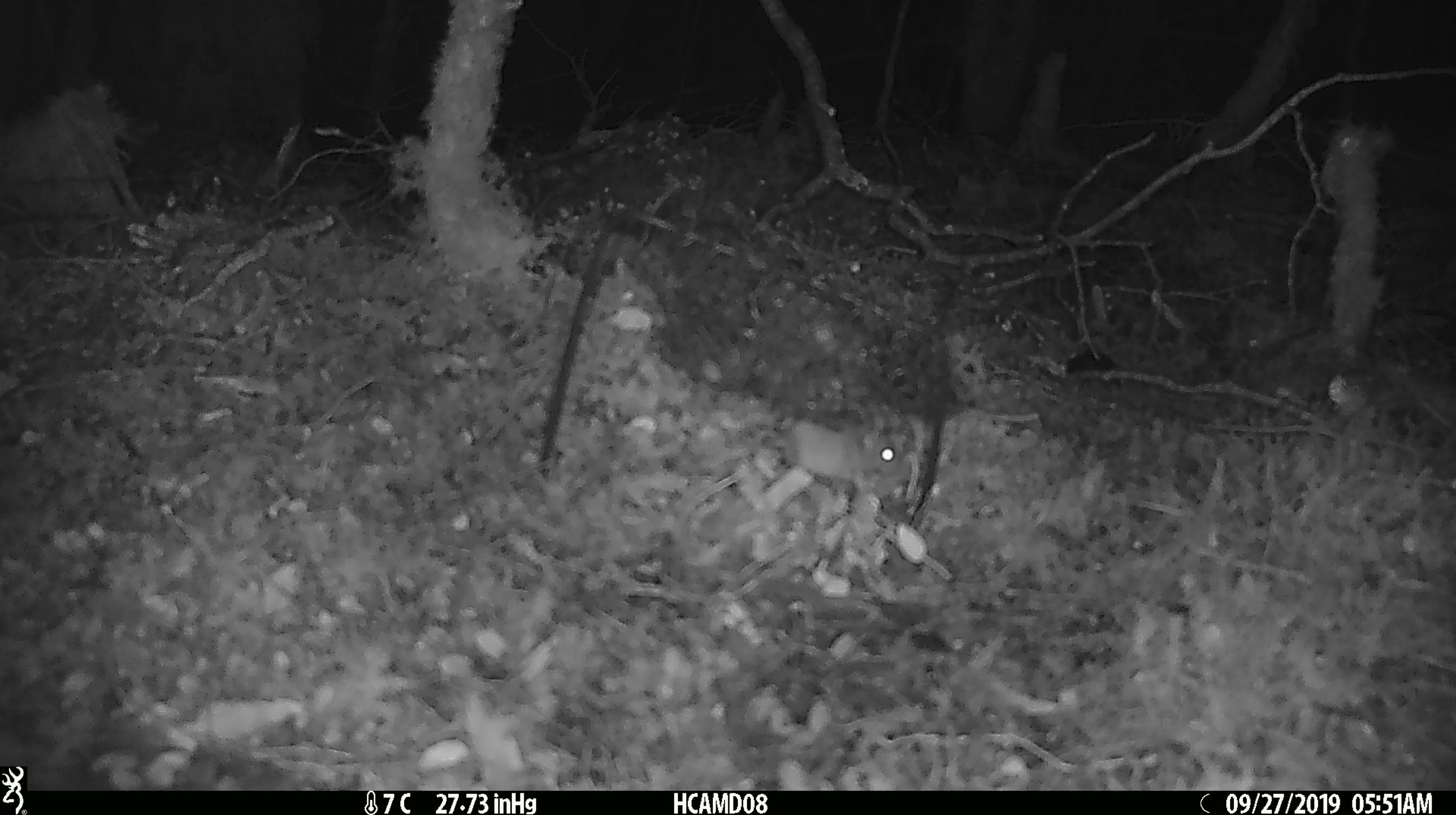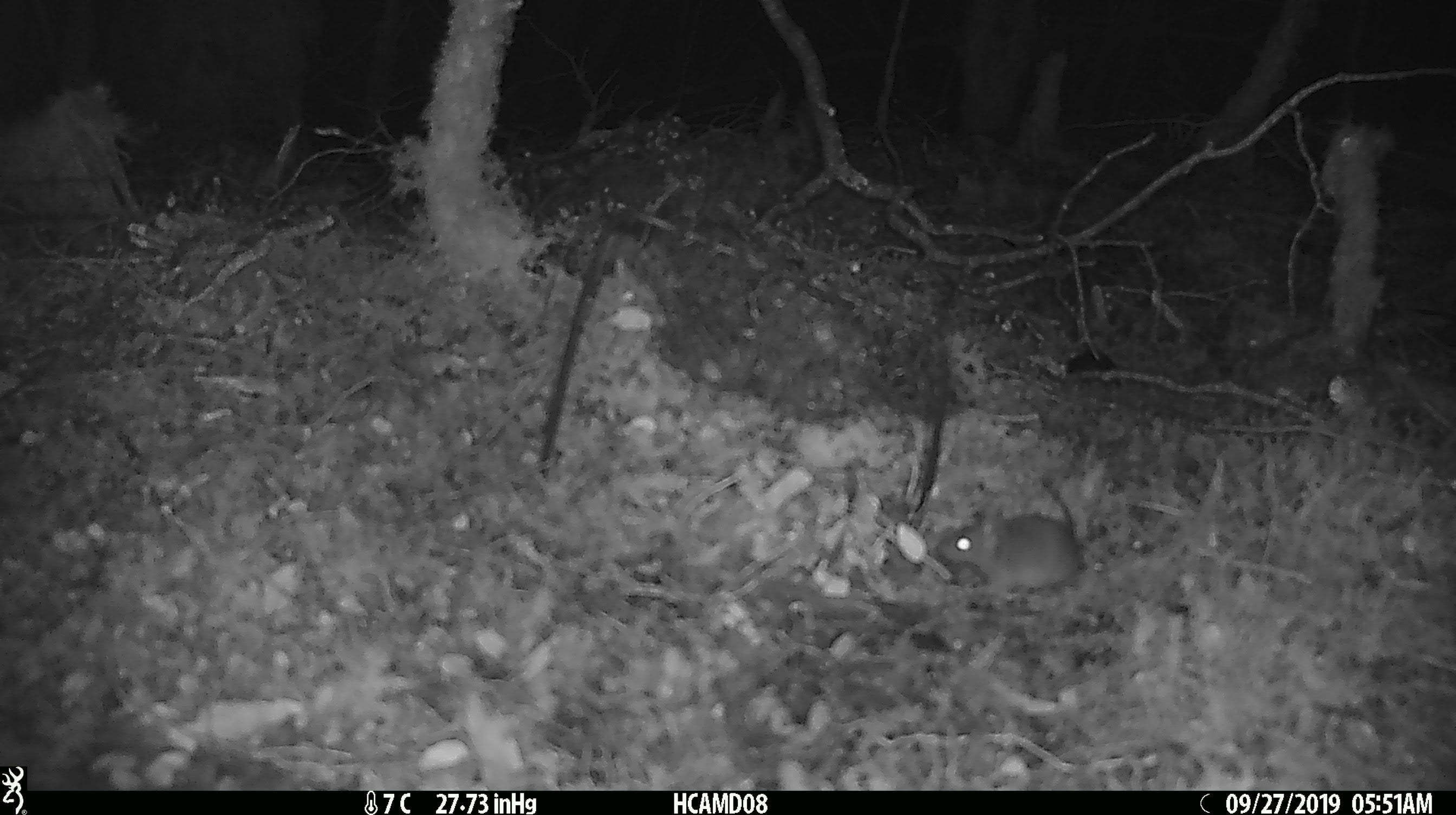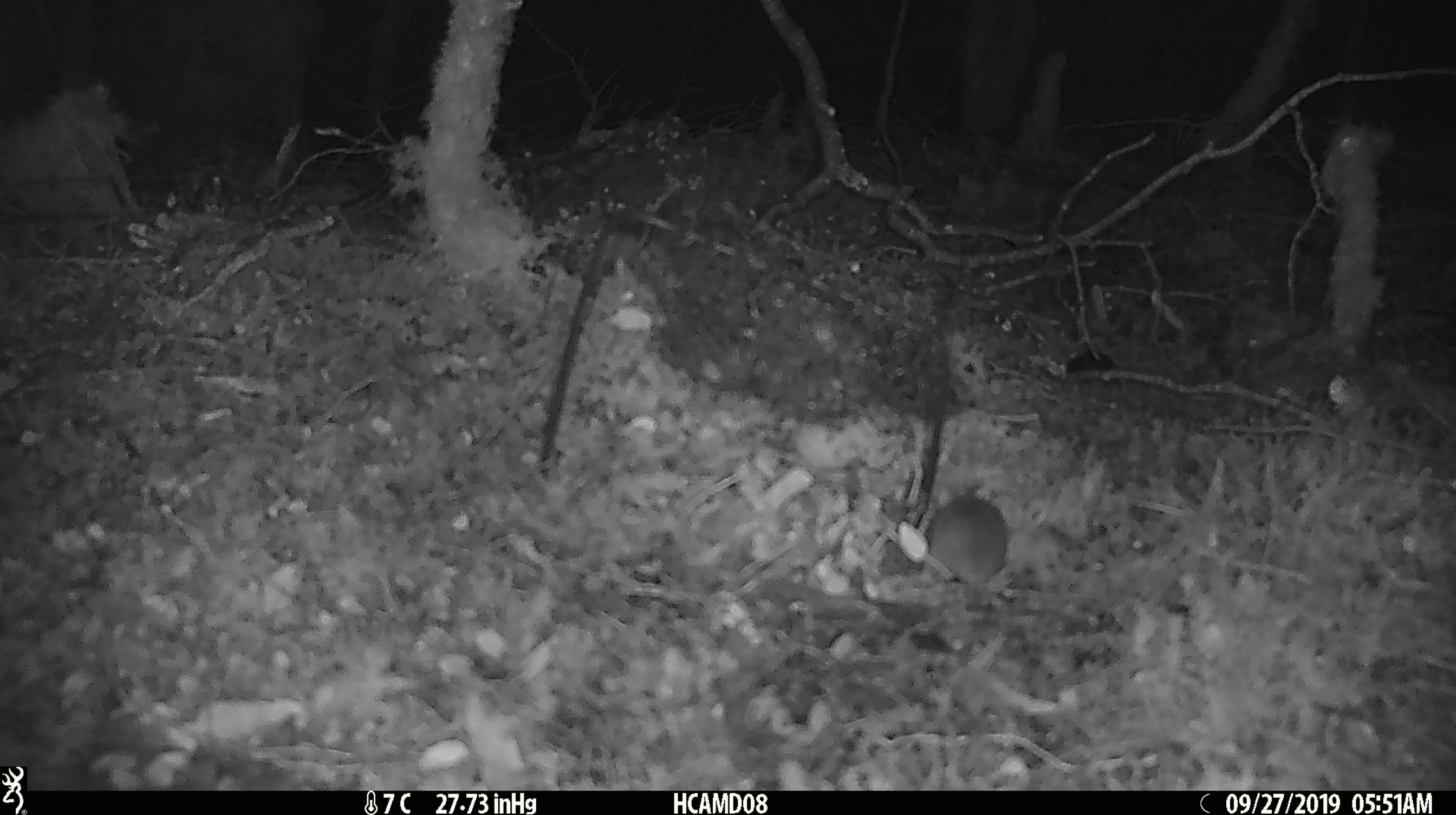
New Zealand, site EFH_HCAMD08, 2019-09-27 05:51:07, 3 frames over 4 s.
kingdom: Animalia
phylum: Chordata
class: Mammalia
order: Rodentia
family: Muridae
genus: Mus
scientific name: Mus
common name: mouse